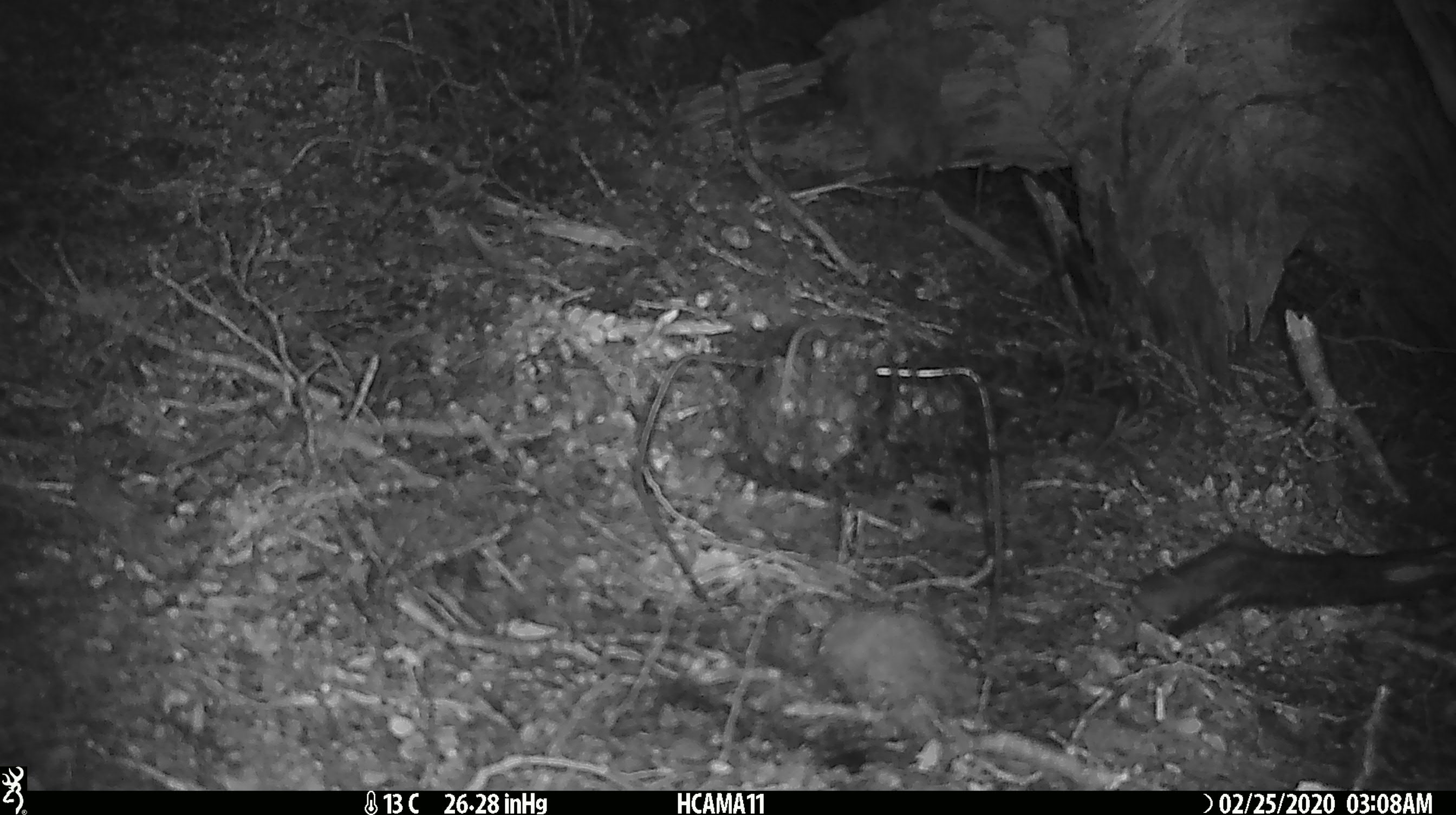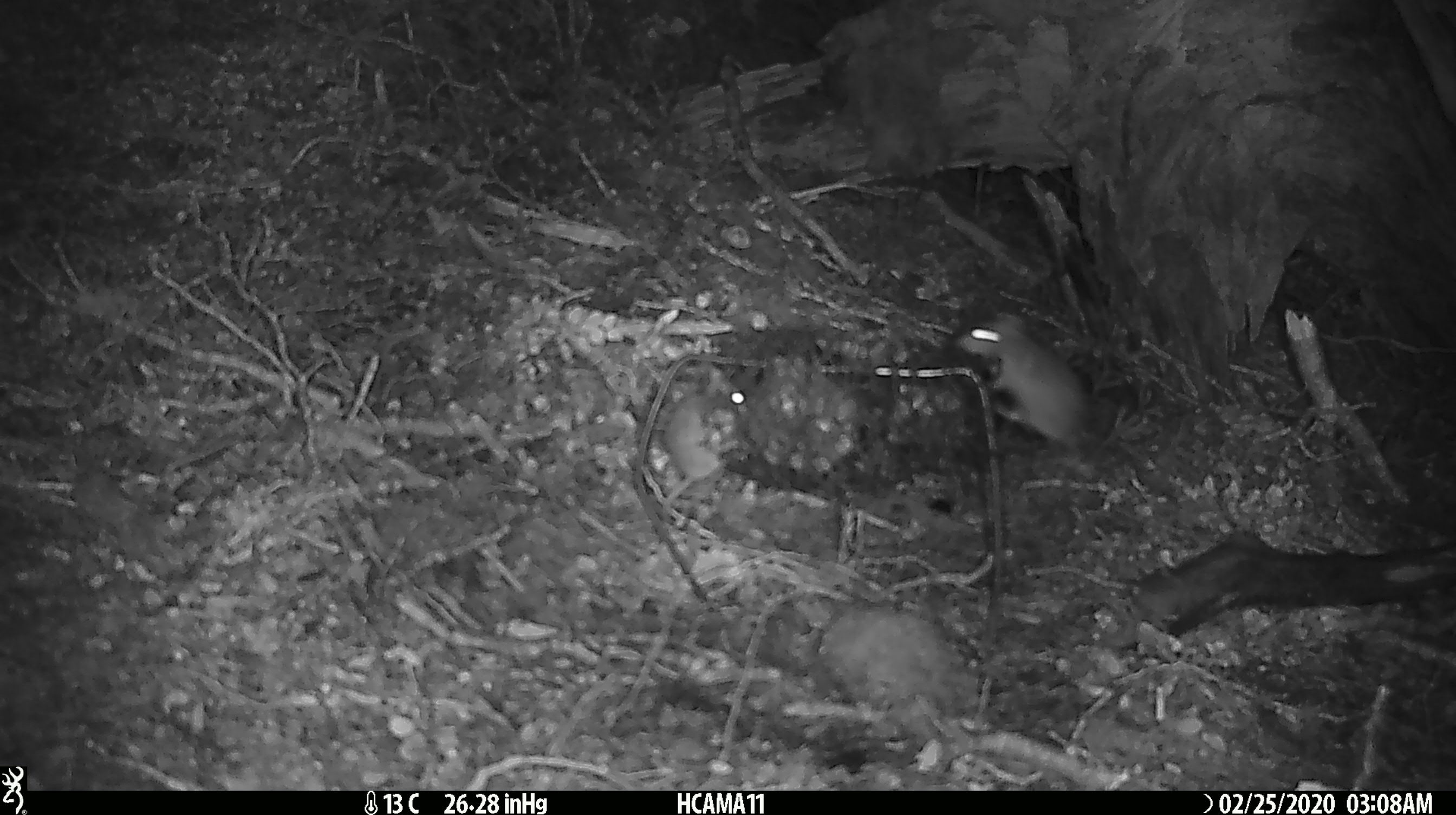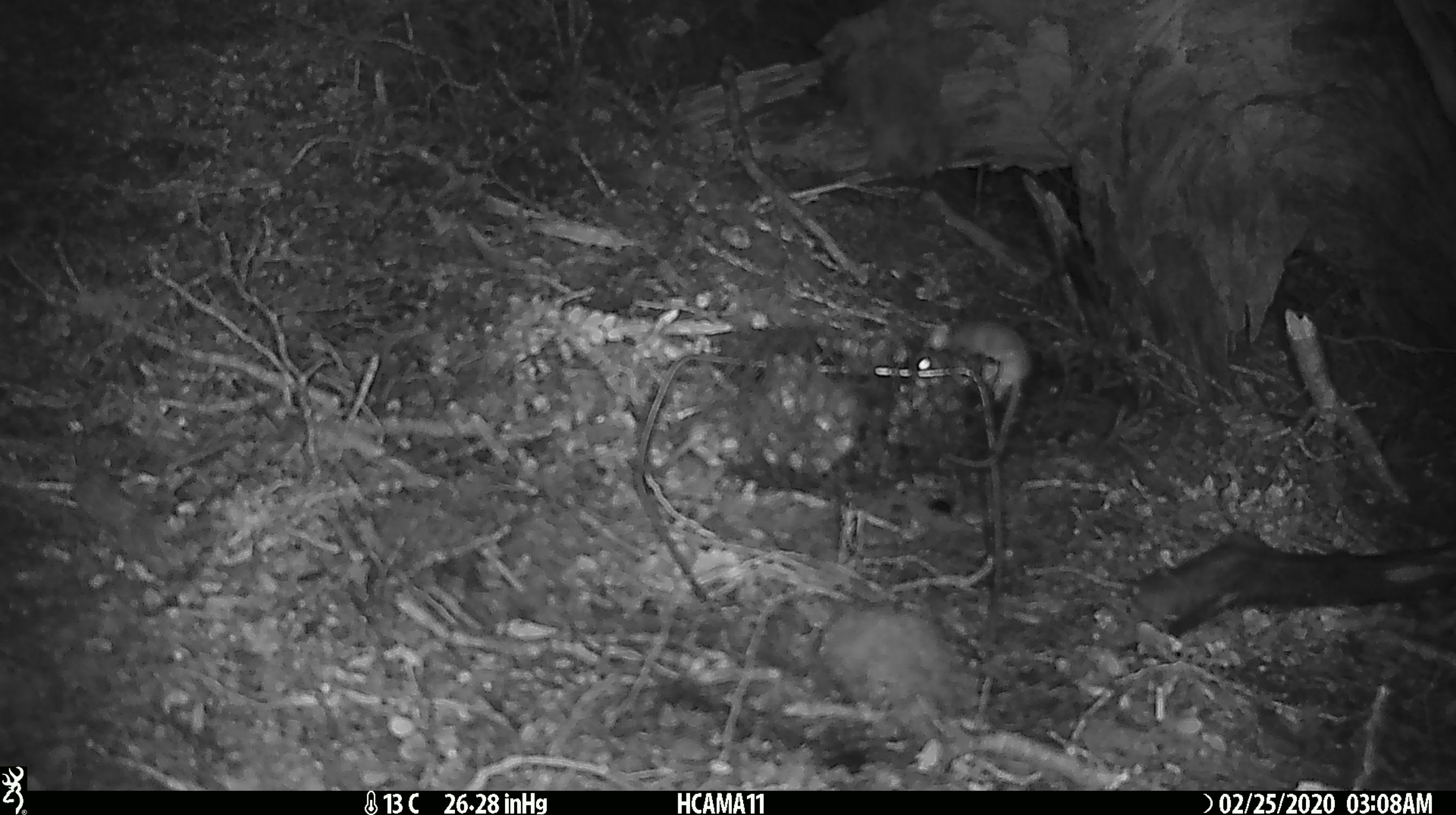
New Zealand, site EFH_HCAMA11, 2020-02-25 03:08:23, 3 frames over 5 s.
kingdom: Animalia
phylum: Chordata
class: Mammalia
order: Rodentia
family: Muridae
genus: Mus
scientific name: Mus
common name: mouse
Mouse (Mus).